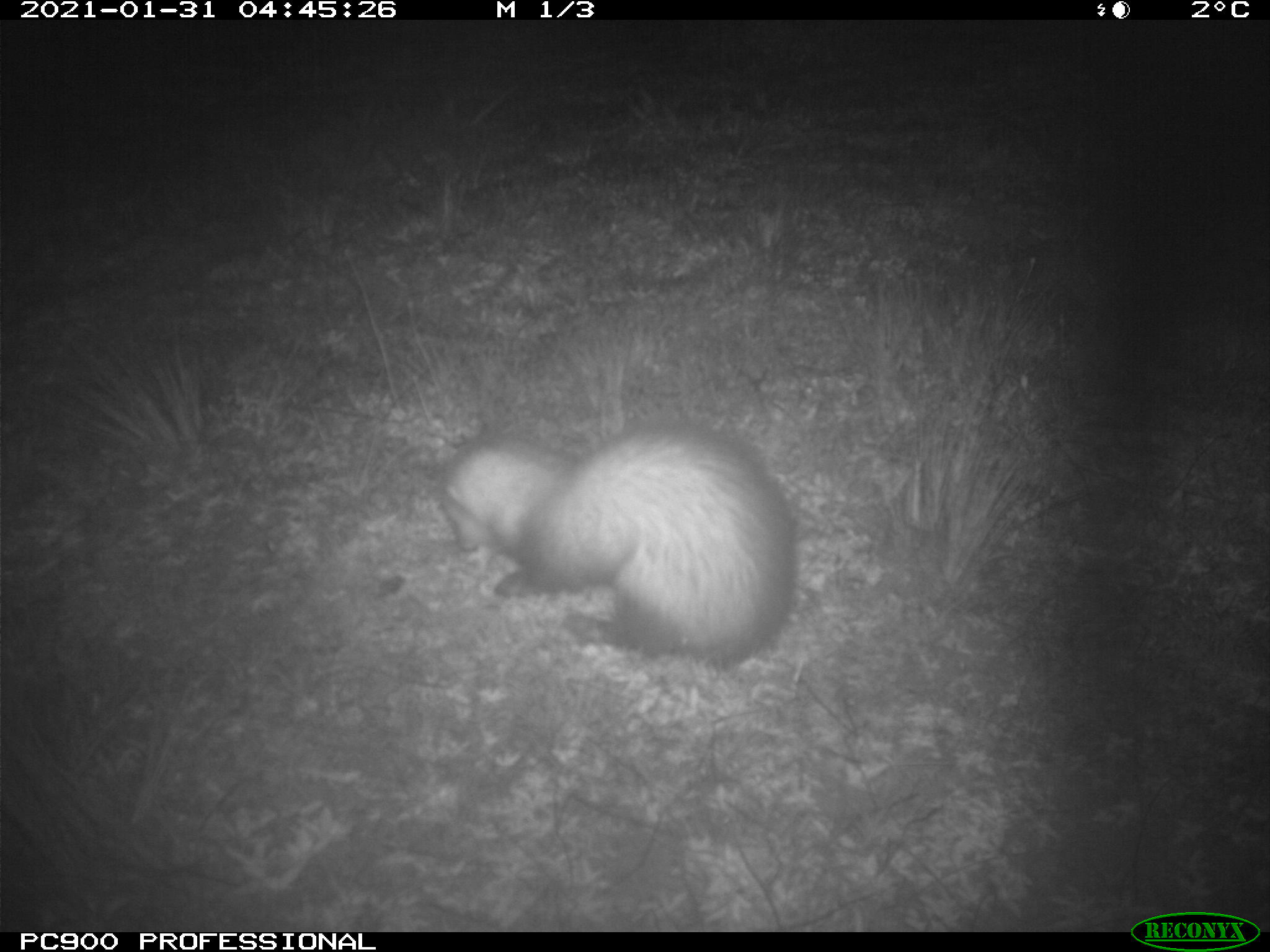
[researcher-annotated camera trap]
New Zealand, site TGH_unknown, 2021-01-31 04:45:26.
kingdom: Animalia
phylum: Chordata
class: Mammalia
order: Carnivora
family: Mustelidae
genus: Mustela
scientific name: Mustela furo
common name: ferret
Ferret (Mustela furo).